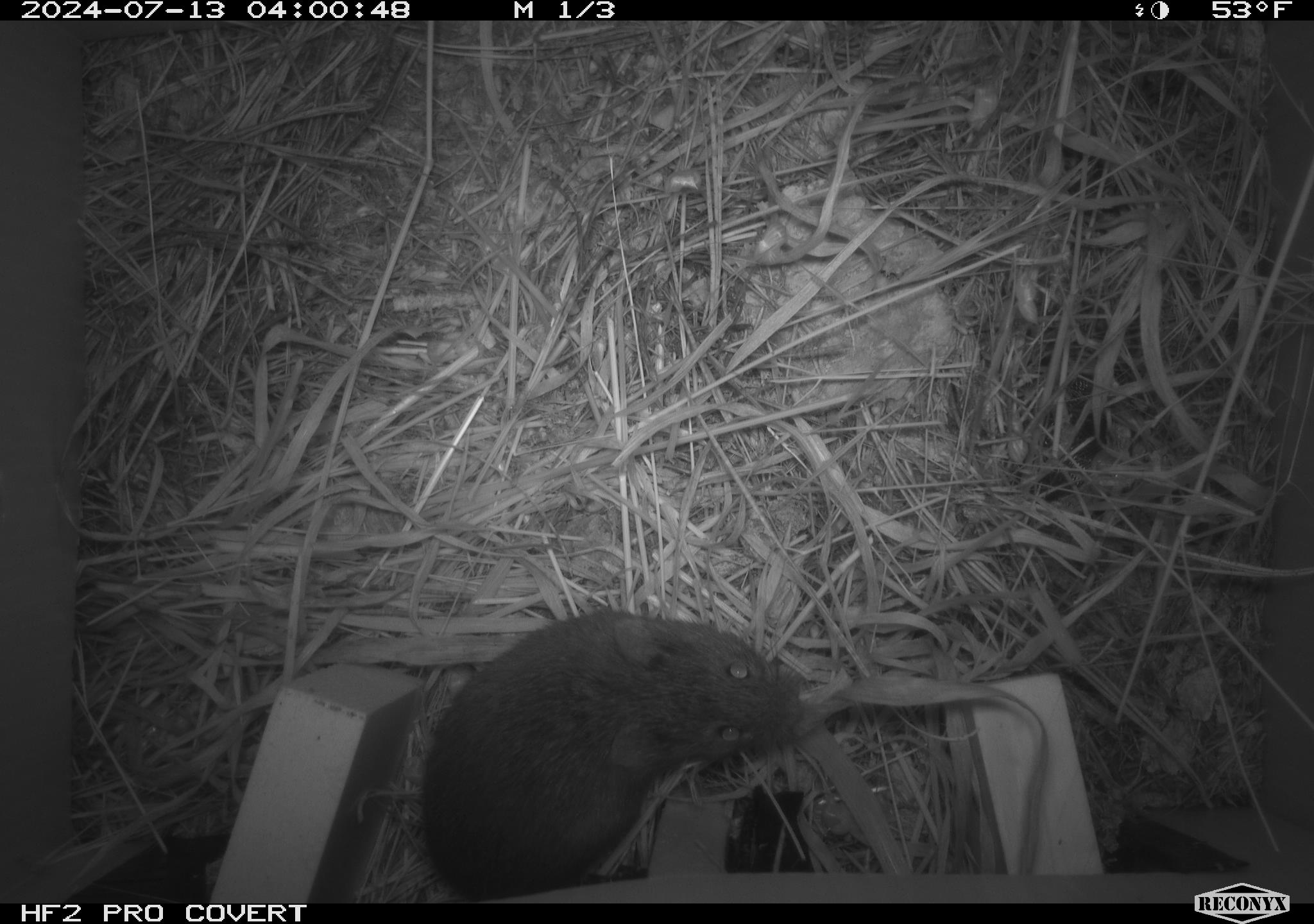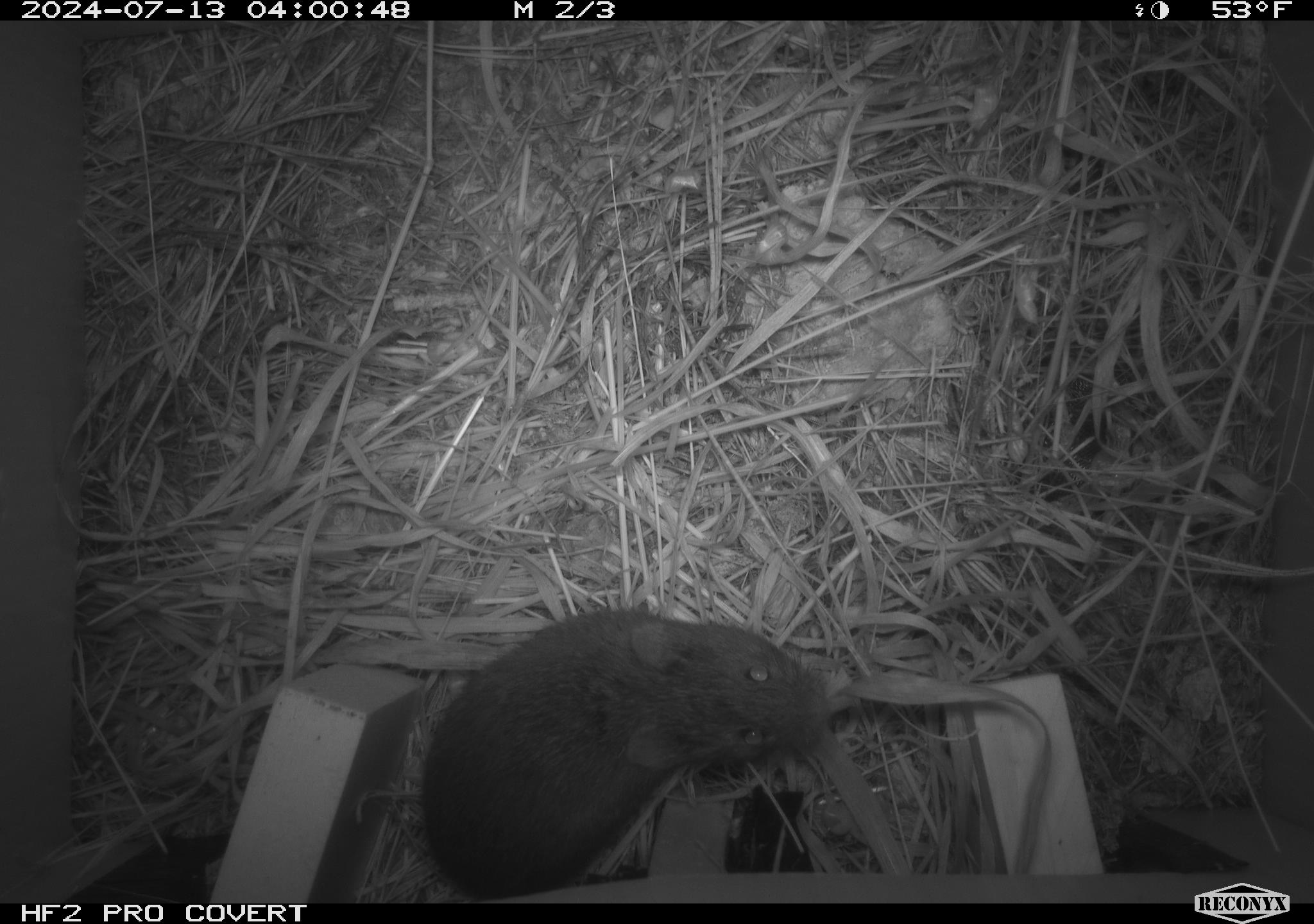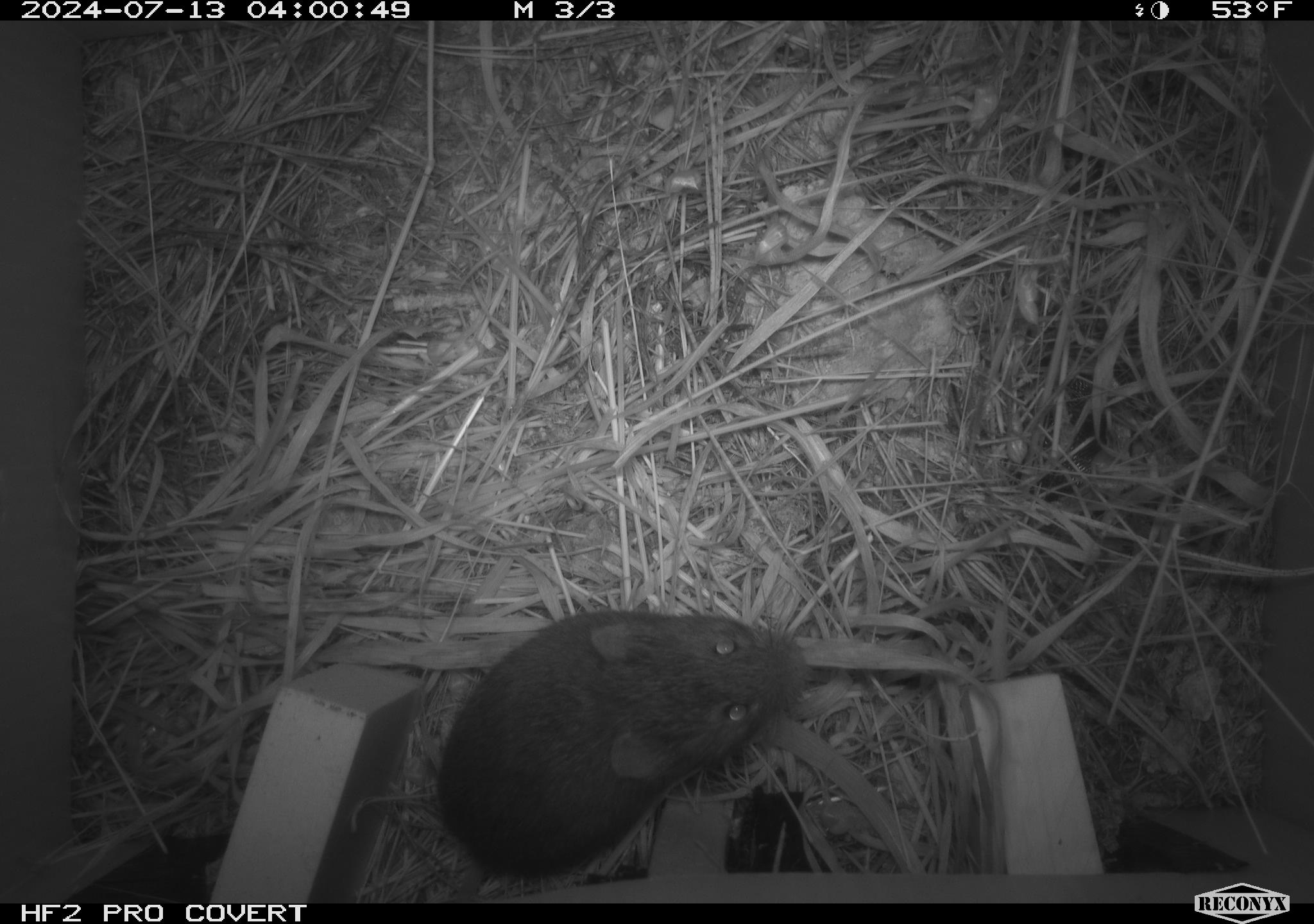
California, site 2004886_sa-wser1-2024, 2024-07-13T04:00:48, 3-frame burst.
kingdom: Animalia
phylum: Chordata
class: Mammalia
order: Rodentia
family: Cricetidae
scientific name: Arvicolinae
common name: voles, lemmings, and muskrats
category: arvicolinae subfamily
Arvicolinae subfamily (voles, lemmings, and muskrats) (Arvicolinae).